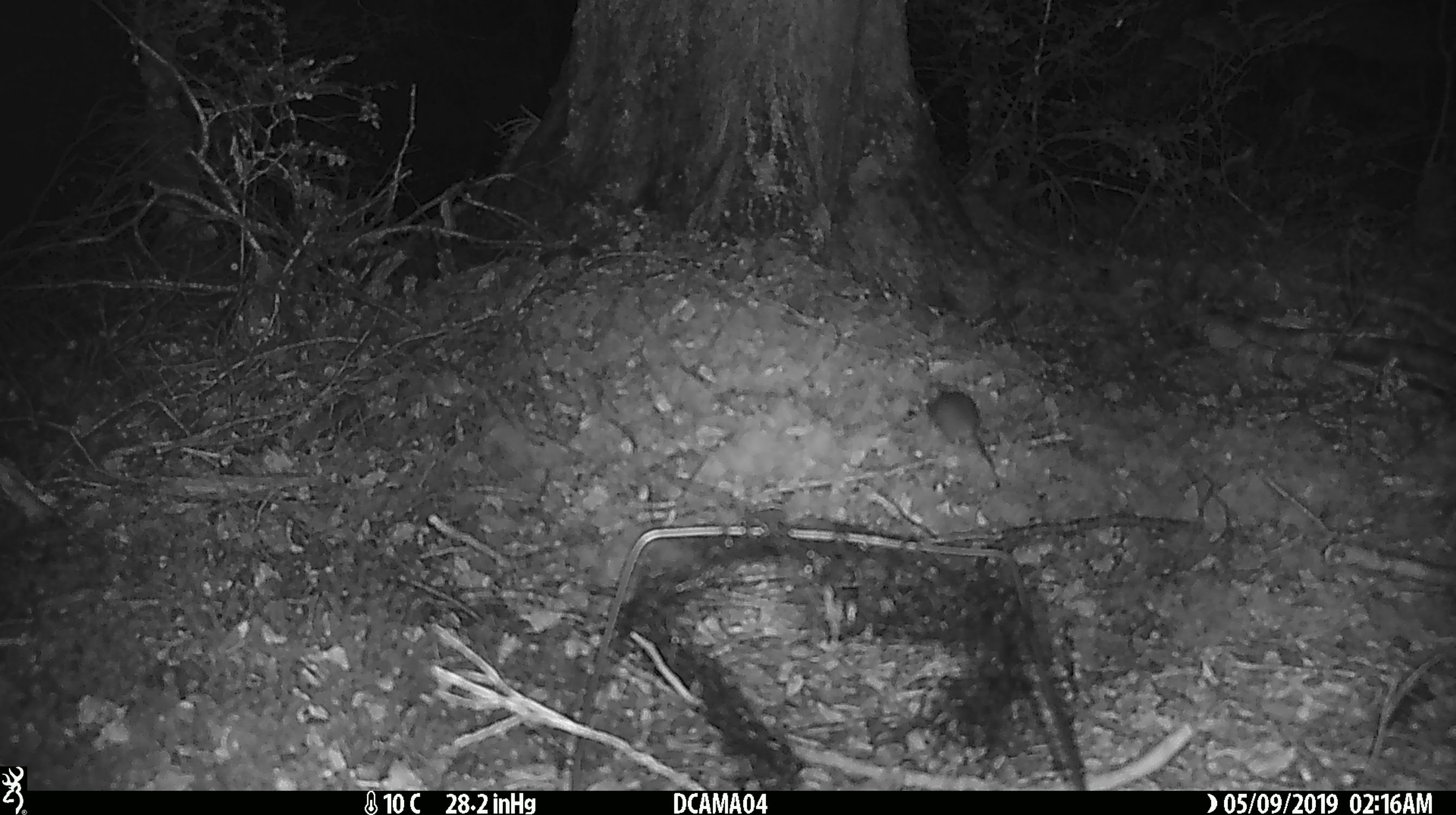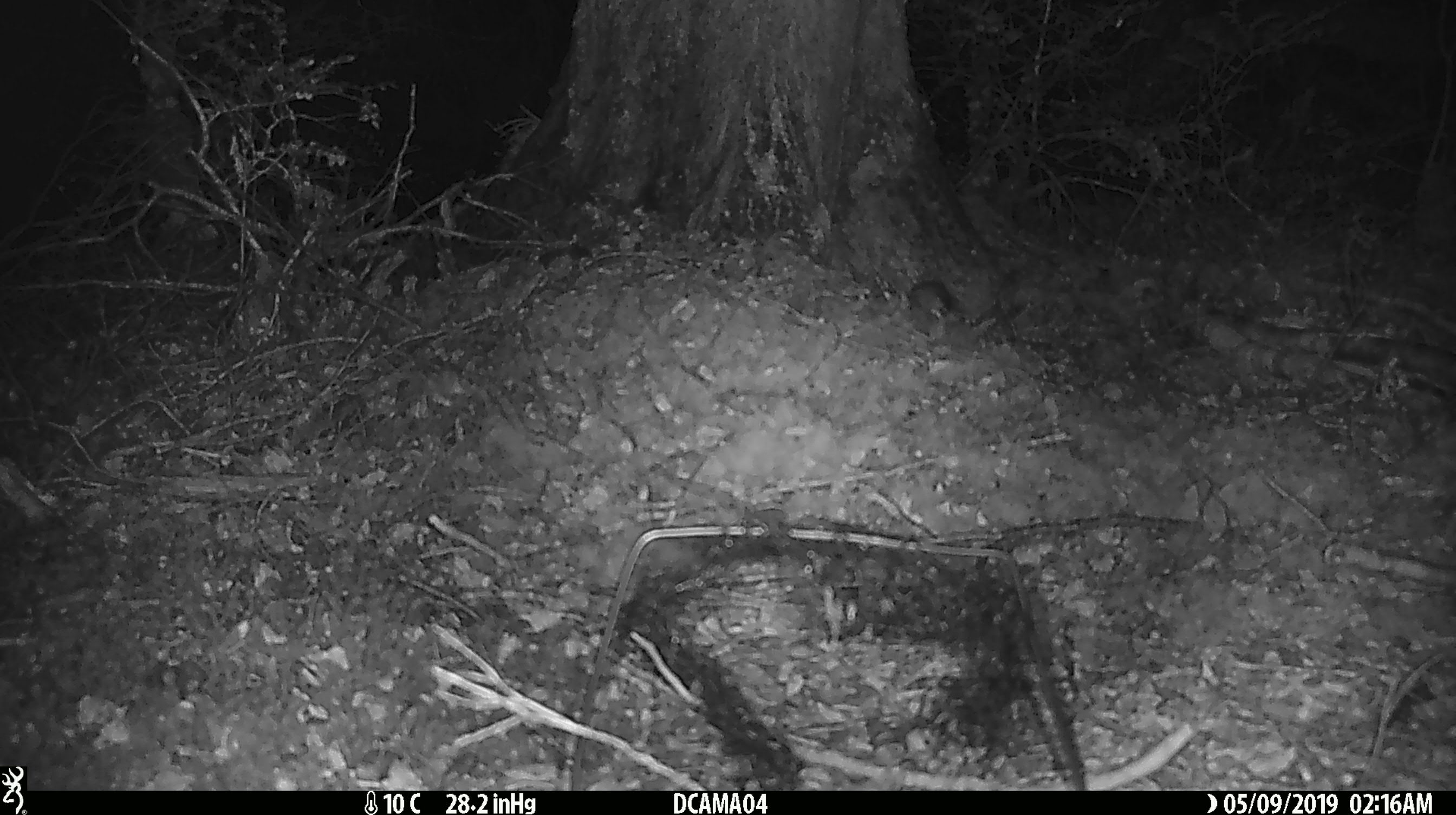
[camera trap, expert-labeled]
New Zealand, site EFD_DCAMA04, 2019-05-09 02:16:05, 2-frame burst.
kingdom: Animalia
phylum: Chordata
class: Mammalia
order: Rodentia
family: Muridae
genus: Mus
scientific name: Mus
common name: mouse